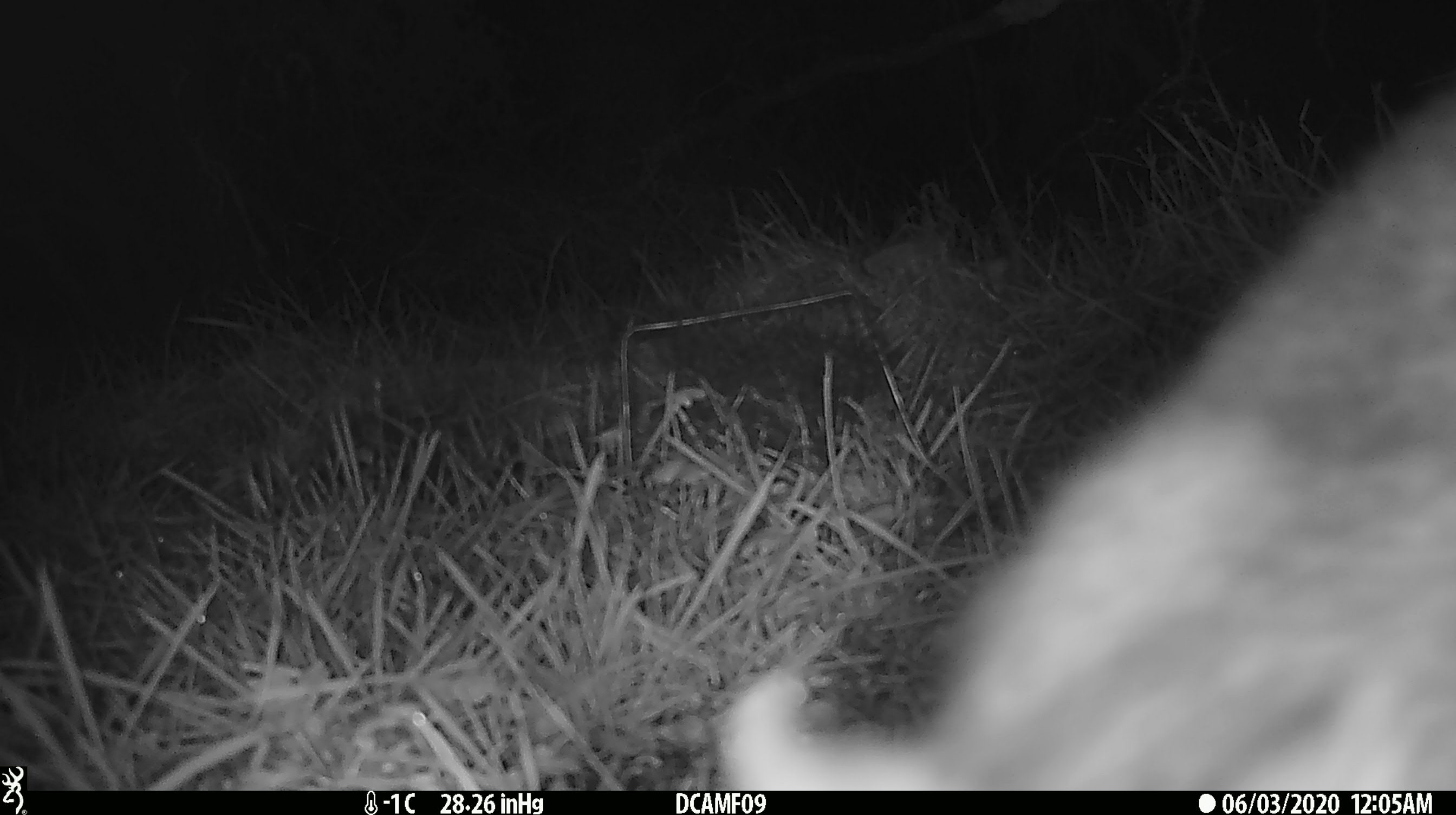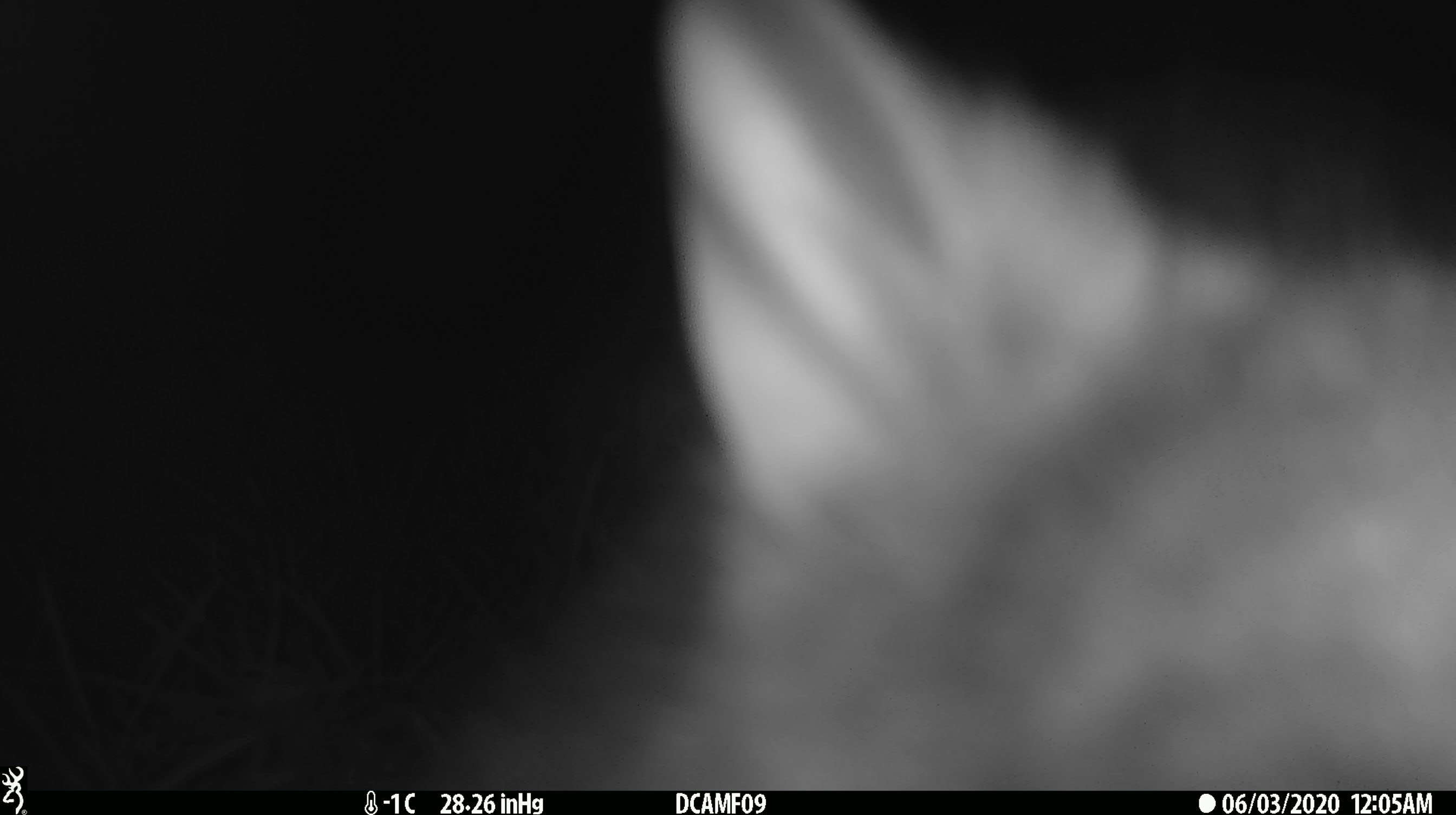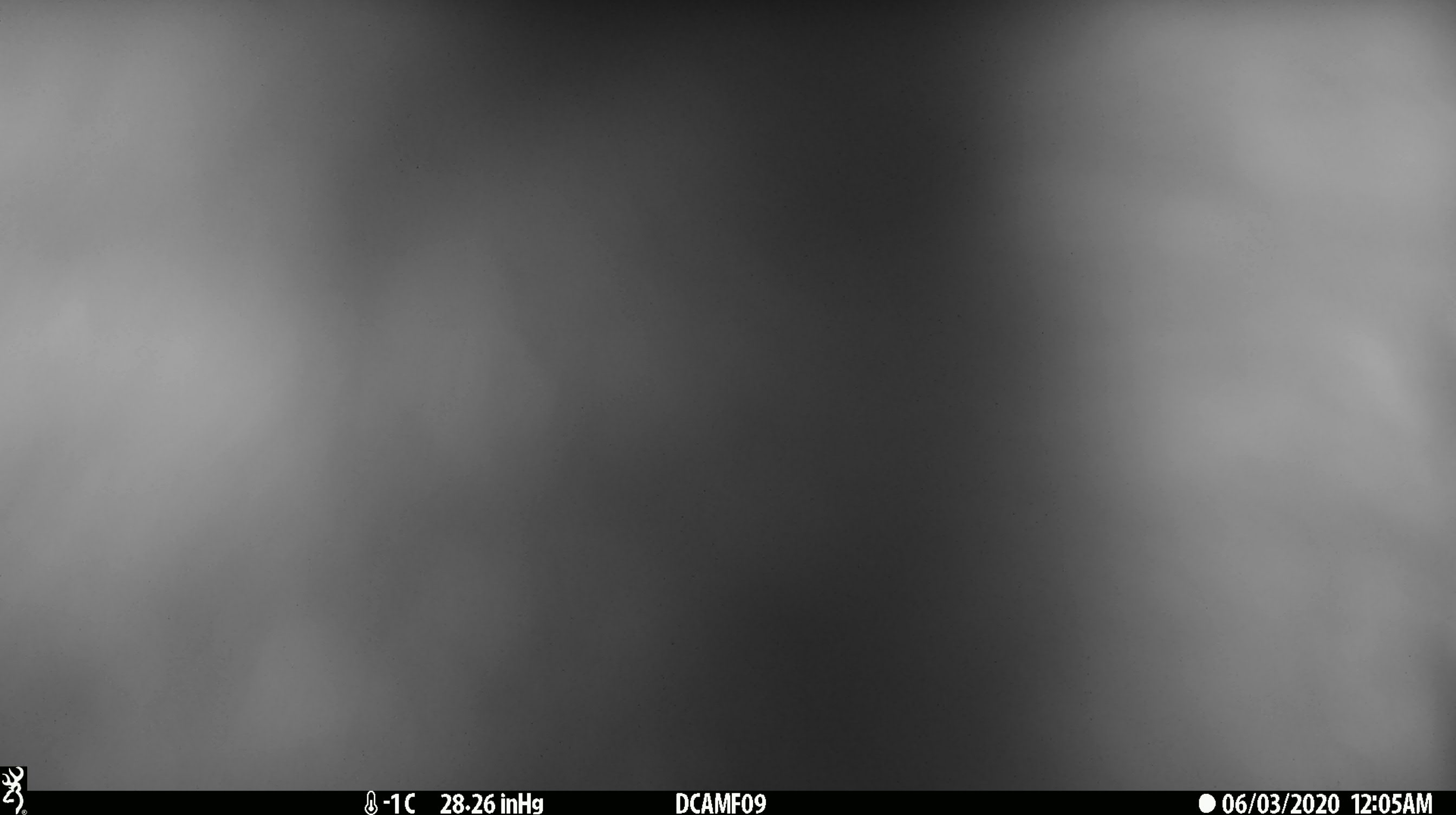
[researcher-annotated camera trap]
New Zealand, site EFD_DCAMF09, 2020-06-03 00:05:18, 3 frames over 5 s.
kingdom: Animalia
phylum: Chordata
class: Mammalia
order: Diprotodontia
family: Phalangeridae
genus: Trichosurus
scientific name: Trichosurus vulpecula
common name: common brushtail possum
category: possum